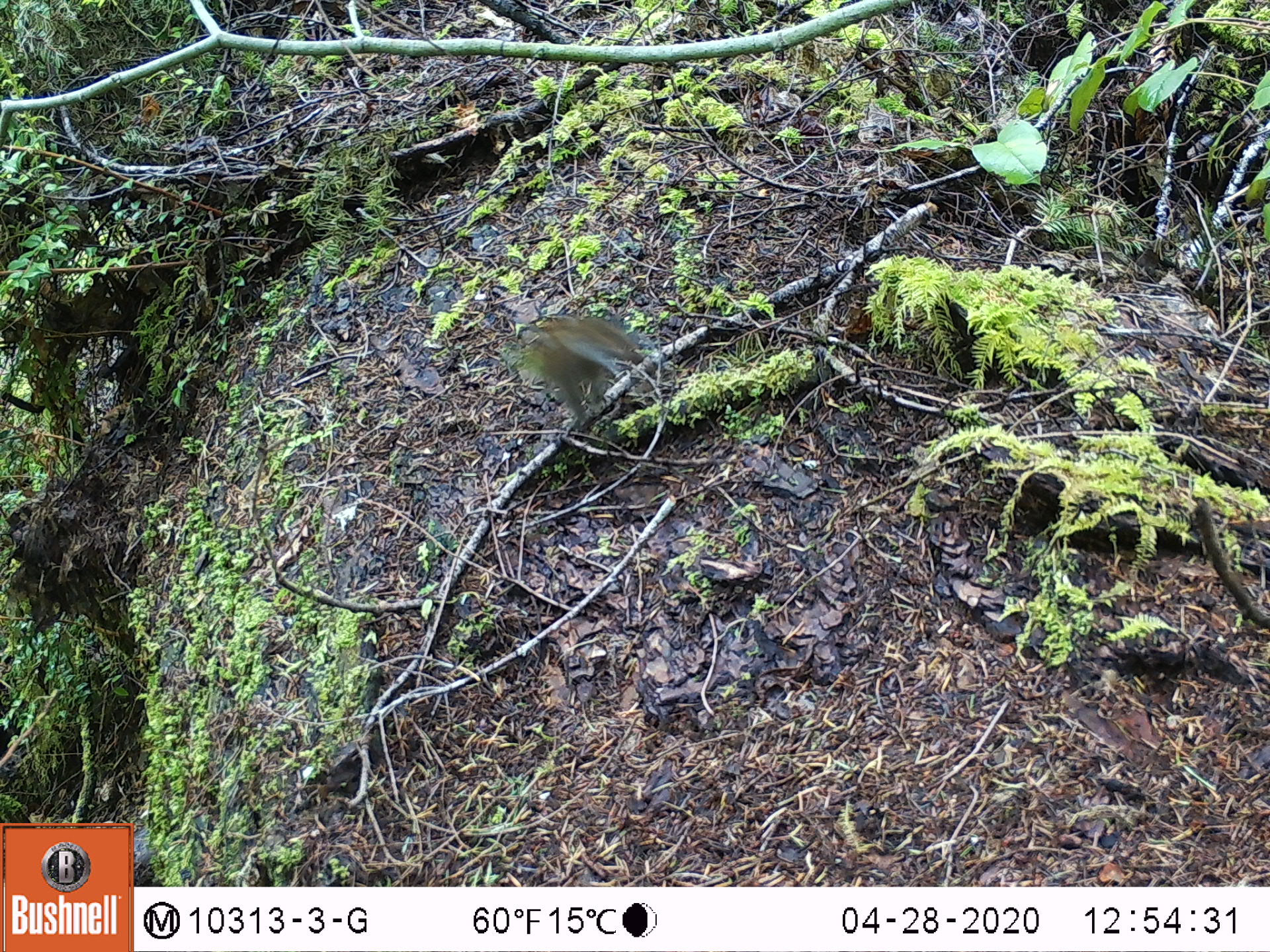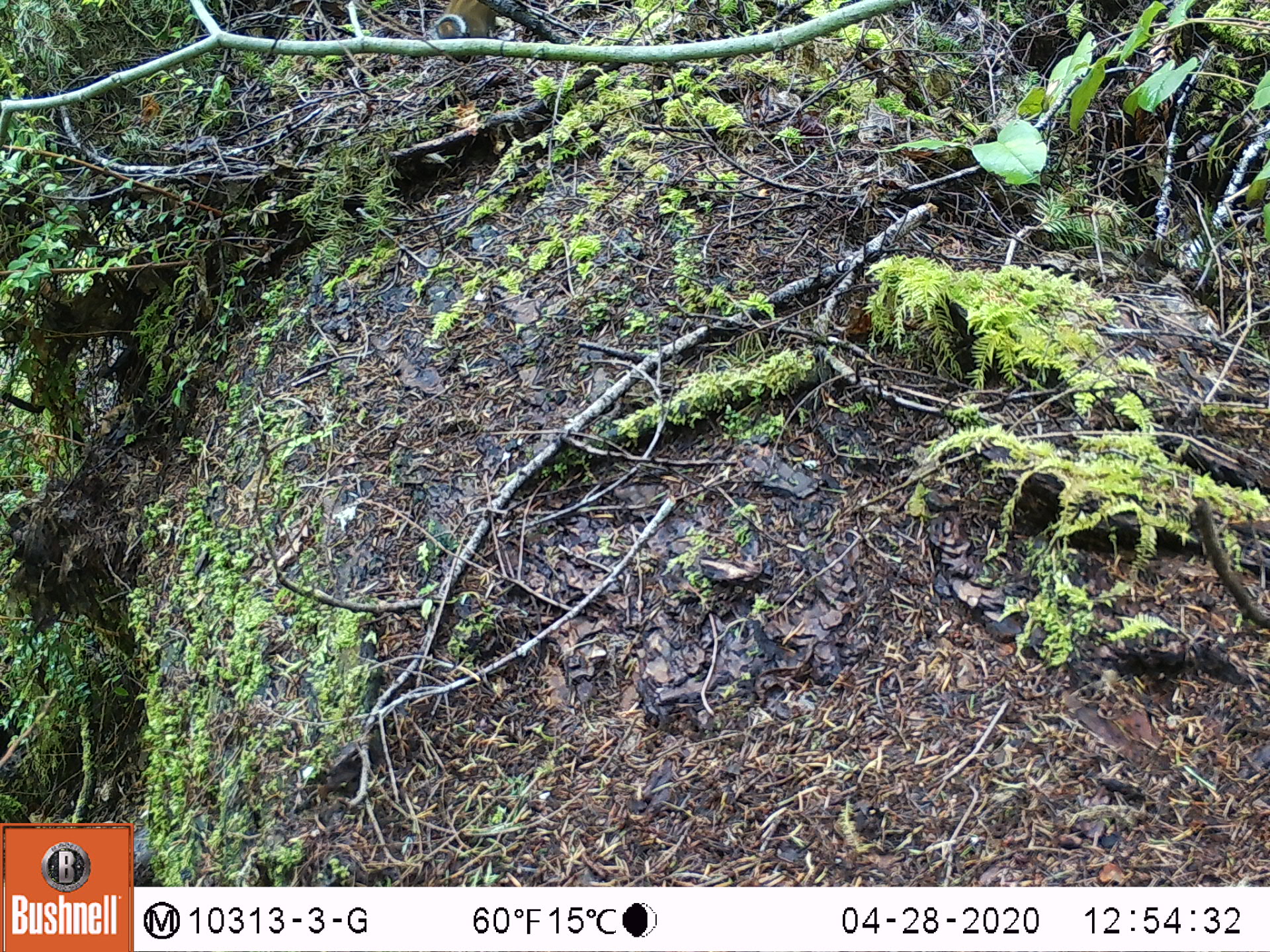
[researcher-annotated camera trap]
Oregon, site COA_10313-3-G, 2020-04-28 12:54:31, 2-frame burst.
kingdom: Animalia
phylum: Chordata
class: Mammalia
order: Rodentia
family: Sciuridae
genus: Neotamias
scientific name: Neotamias townsendii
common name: townsend's chipmunk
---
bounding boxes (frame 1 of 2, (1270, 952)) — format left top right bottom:
townsend's chipmunk: 512 304 652 428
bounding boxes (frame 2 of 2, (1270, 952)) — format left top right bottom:
townsend's chipmunk: 433 1 501 65